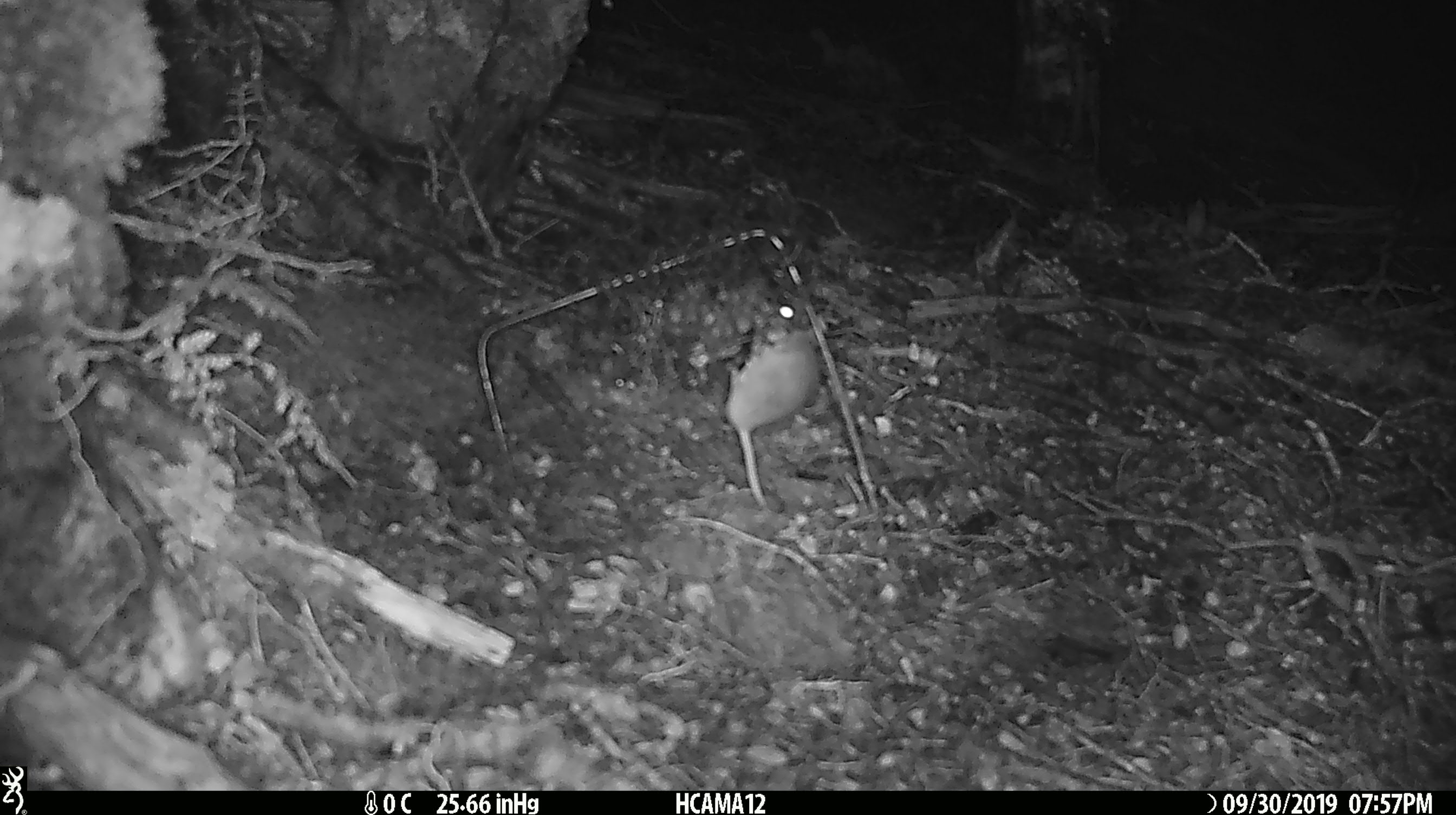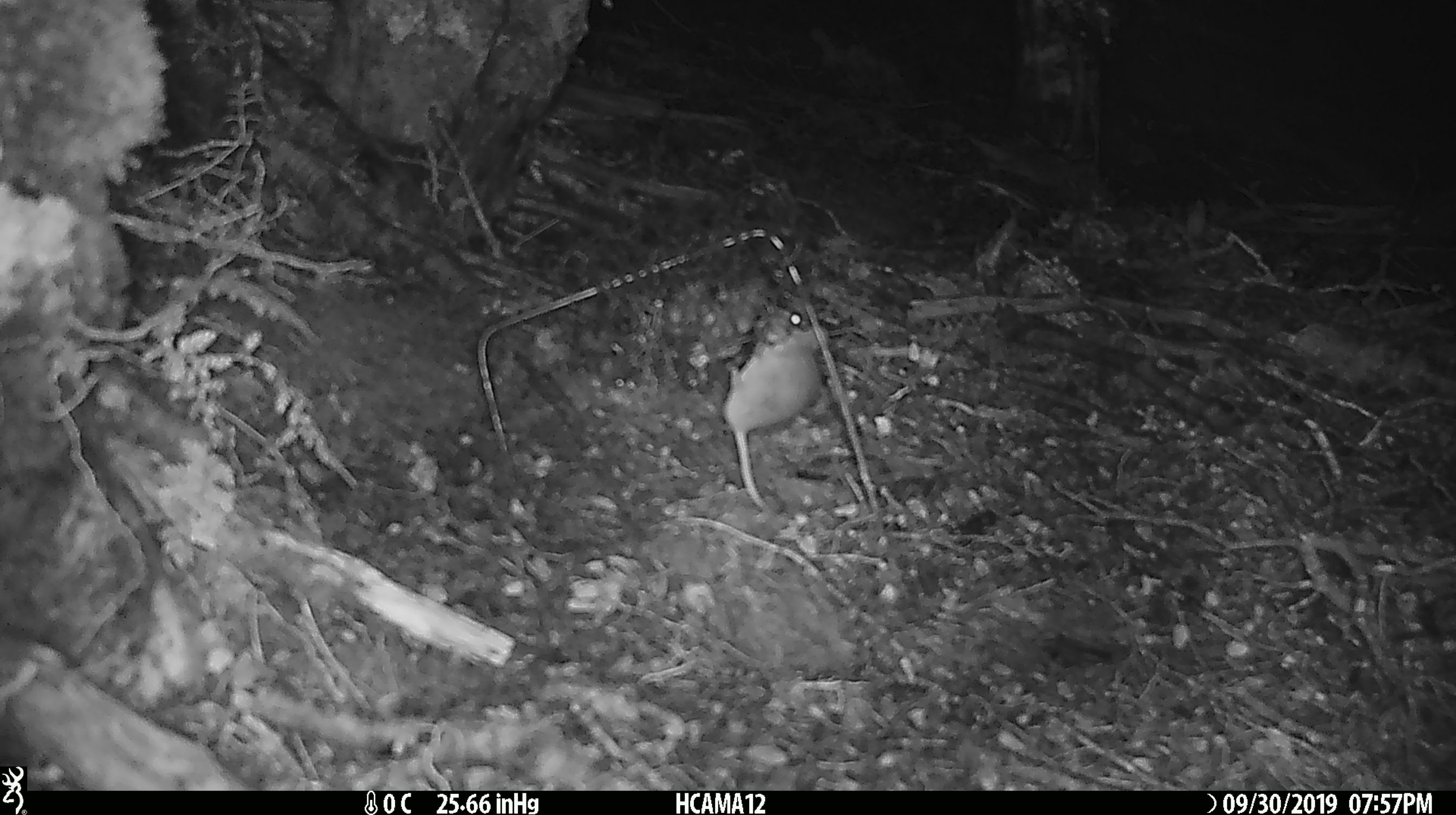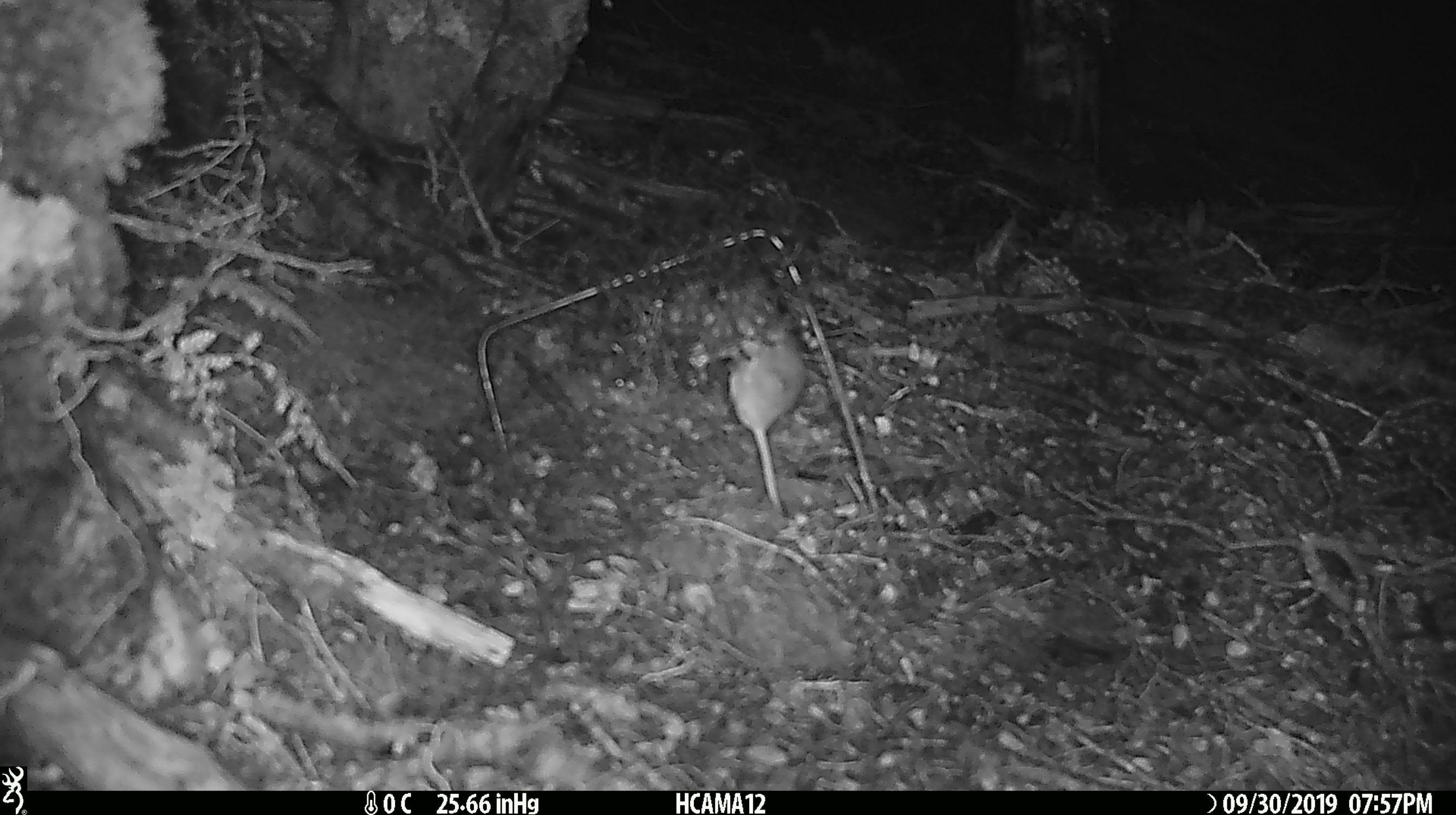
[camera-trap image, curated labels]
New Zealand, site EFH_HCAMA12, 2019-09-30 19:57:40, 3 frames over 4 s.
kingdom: Animalia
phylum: Chordata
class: Mammalia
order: Rodentia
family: Muridae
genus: Mus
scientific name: Mus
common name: mouse